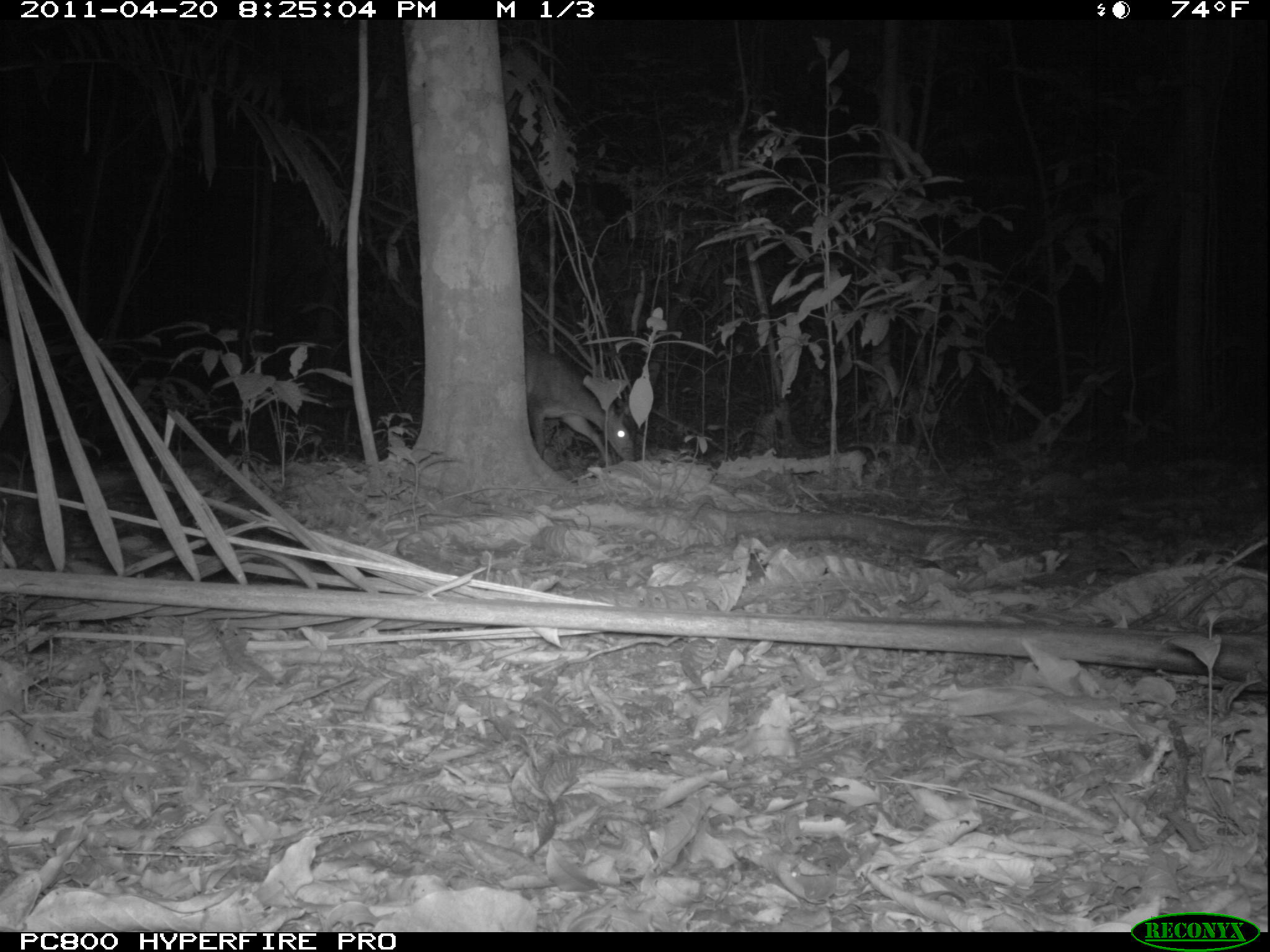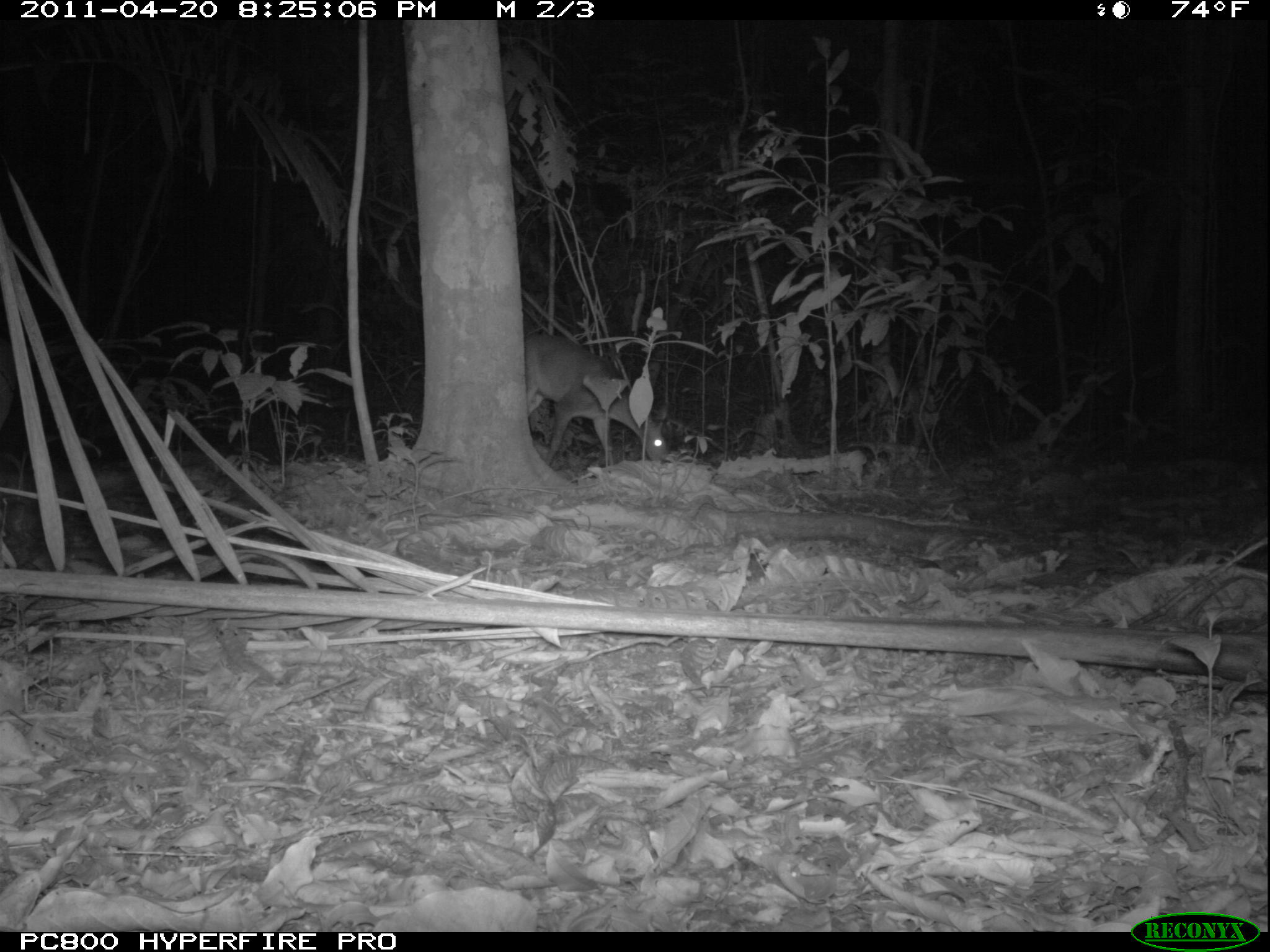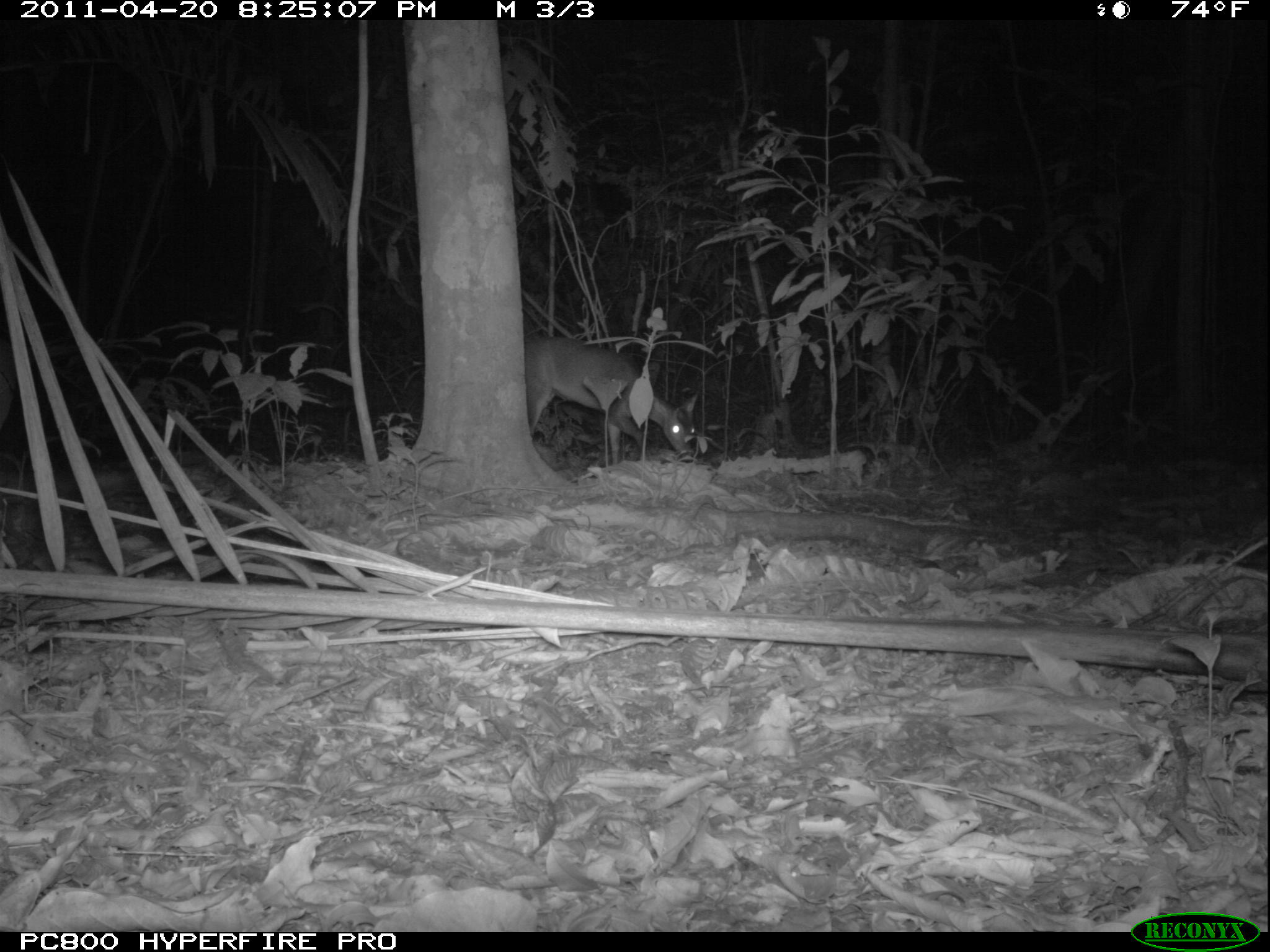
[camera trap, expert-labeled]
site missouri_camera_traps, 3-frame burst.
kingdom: Animalia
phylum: Chordata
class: Mammalia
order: Artiodactyla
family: Cervidae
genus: Mazama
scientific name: Mazama americana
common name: red brocket deer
Red brocket deer (Mazama americana). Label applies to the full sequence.